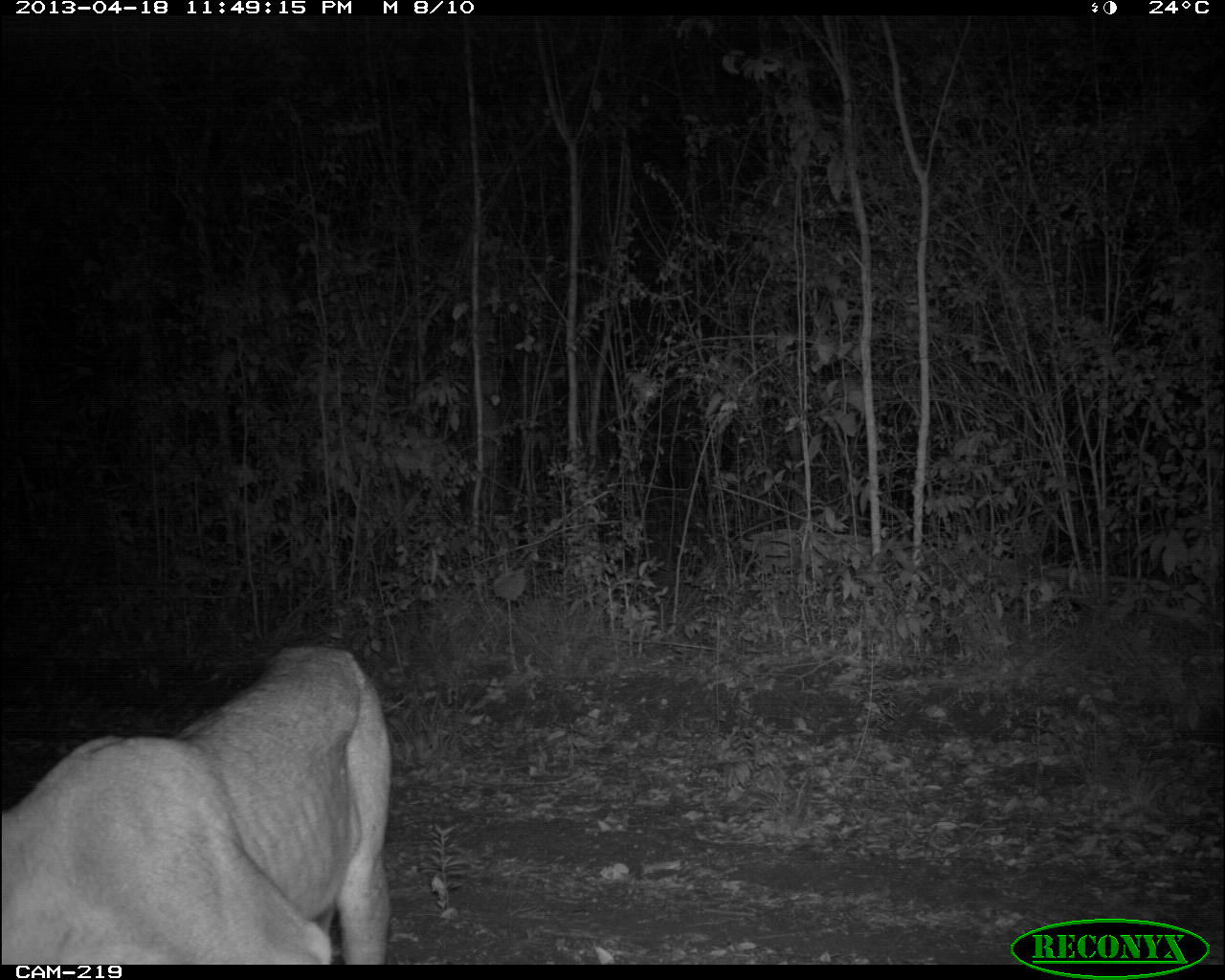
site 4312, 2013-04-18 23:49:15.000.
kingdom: Animalia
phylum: Chordata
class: Mammalia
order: Carnivora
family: Felidae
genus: Puma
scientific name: Puma concolor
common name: mountain lion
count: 1